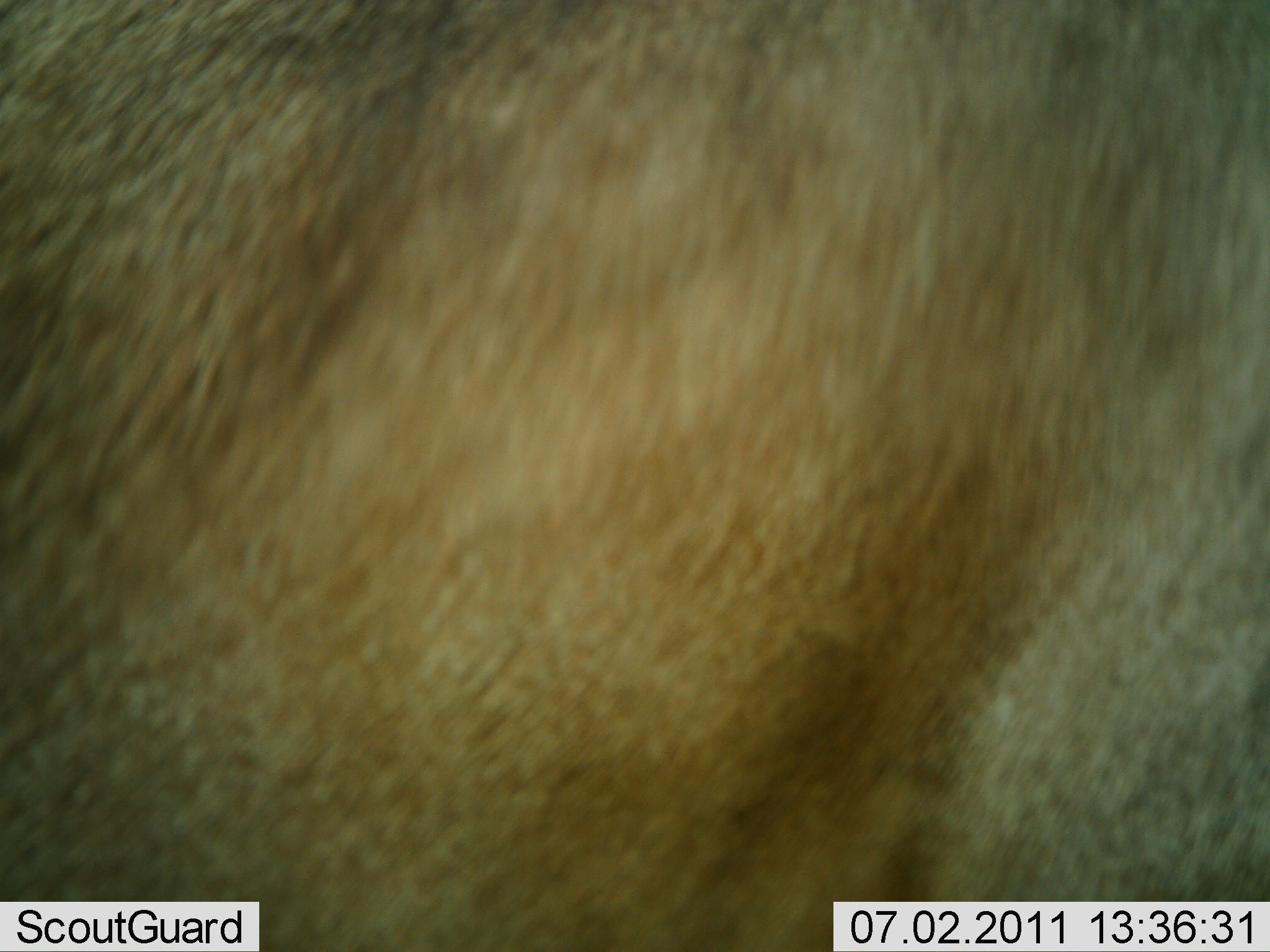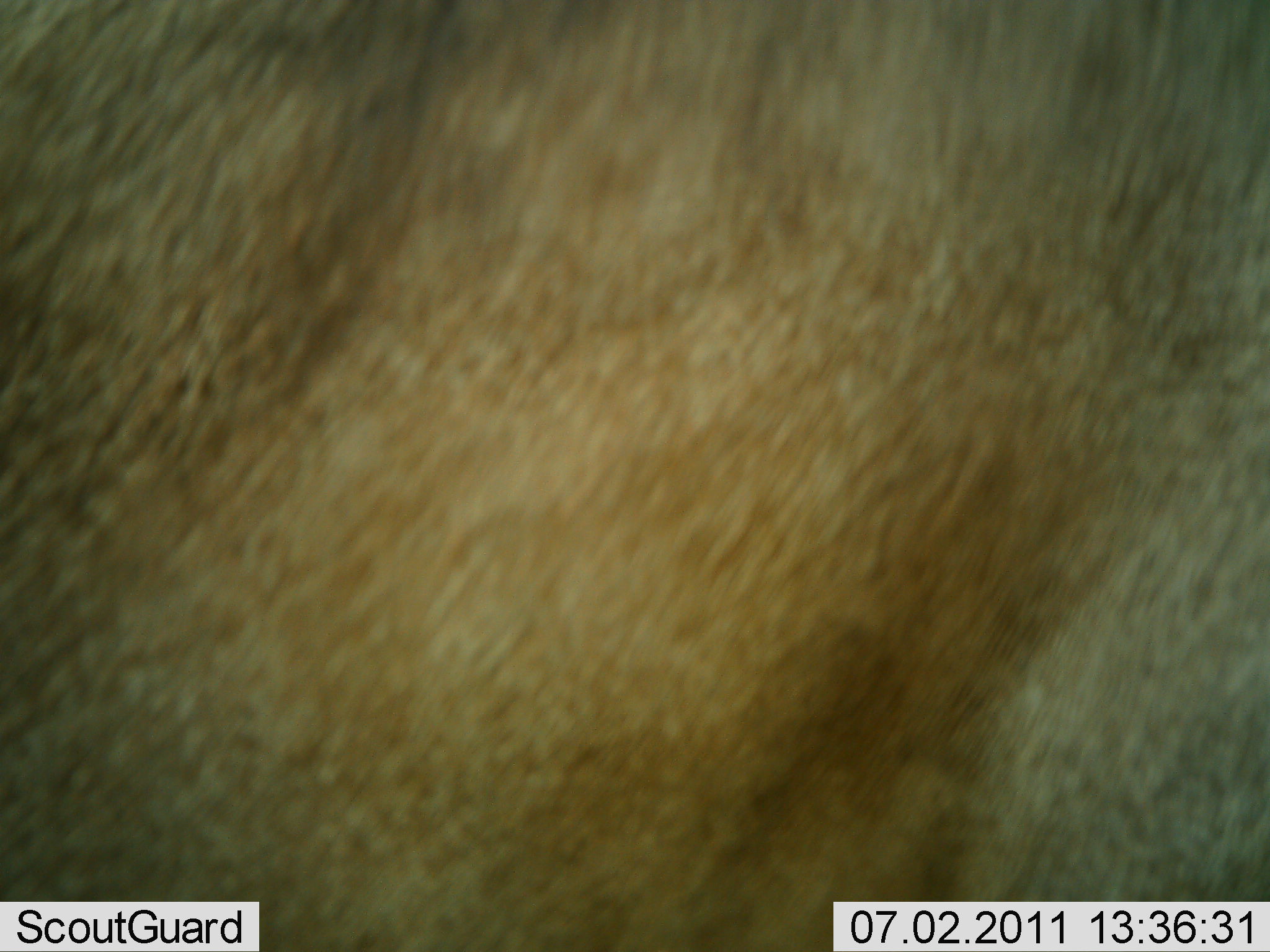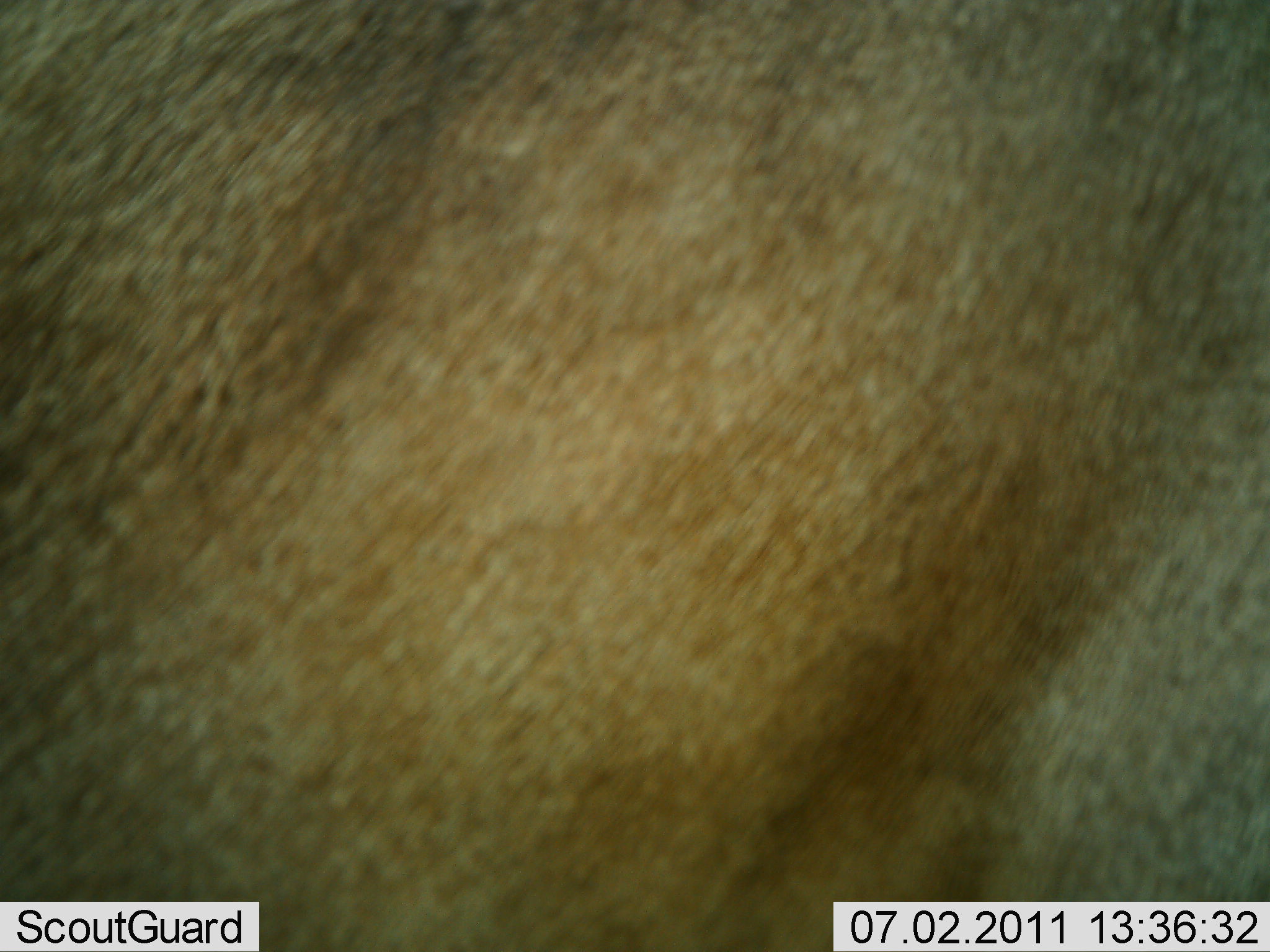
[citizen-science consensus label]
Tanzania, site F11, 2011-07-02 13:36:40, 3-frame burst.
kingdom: Animalia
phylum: Chordata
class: Mammalia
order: Artiodactyla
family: Bovidae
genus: Alcelaphus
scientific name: Alcelaphus buselaphus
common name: hartebeest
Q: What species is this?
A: Hartebeest (Alcelaphus buselaphus).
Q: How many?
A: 1.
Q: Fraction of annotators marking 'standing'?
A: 75%.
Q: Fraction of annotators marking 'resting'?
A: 0%.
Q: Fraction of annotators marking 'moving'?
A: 0%.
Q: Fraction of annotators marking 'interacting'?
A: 25%.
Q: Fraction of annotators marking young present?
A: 0%.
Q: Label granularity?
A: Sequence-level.